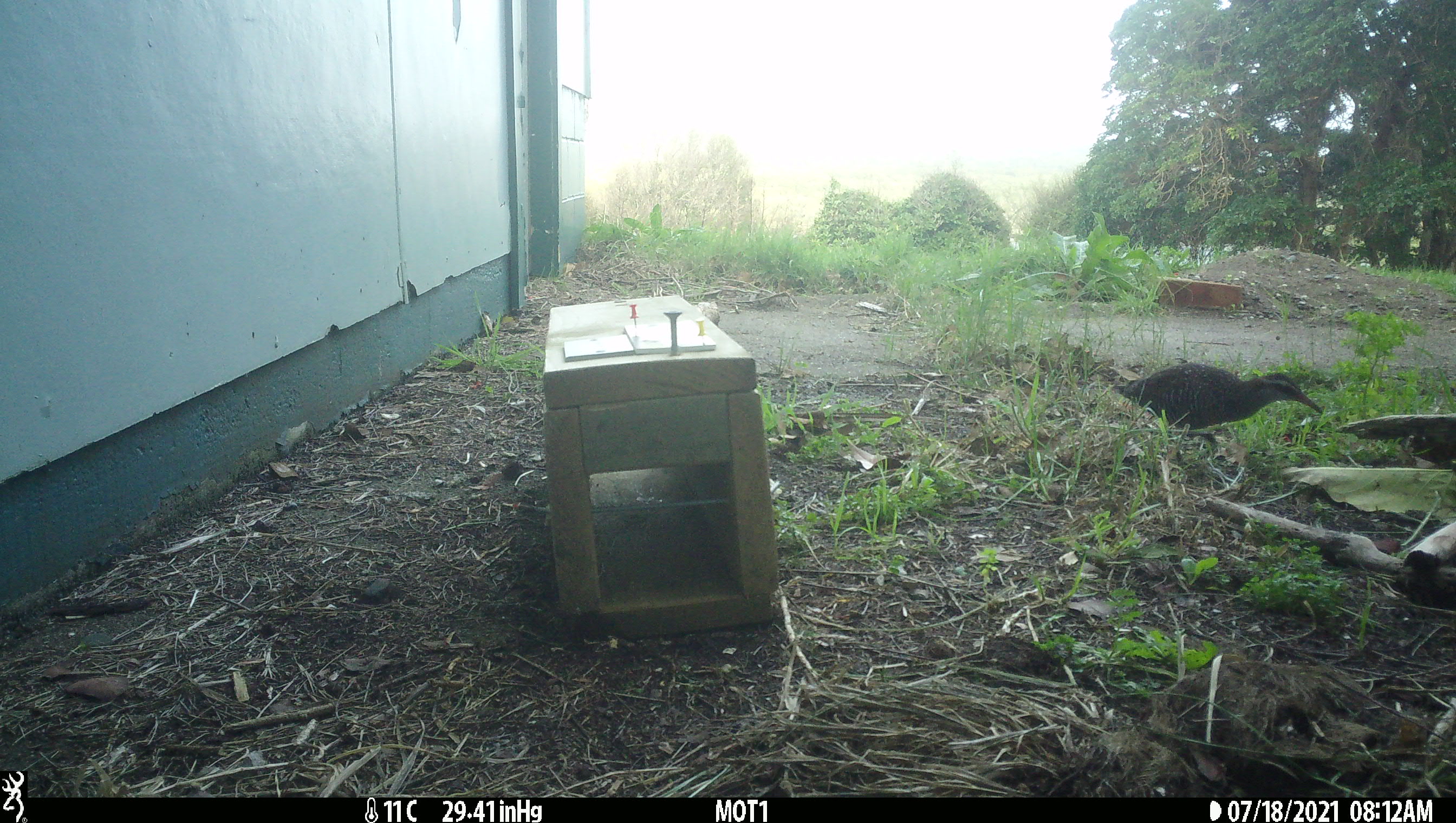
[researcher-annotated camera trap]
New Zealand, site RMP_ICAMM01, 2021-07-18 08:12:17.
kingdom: Animalia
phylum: Chordata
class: Aves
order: Gruiformes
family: Rallidae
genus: Gallirallus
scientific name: Gallirallus philippensis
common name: buff-banded rail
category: banded rail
Banded rail (buff-banded rail) (Gallirallus philippensis).